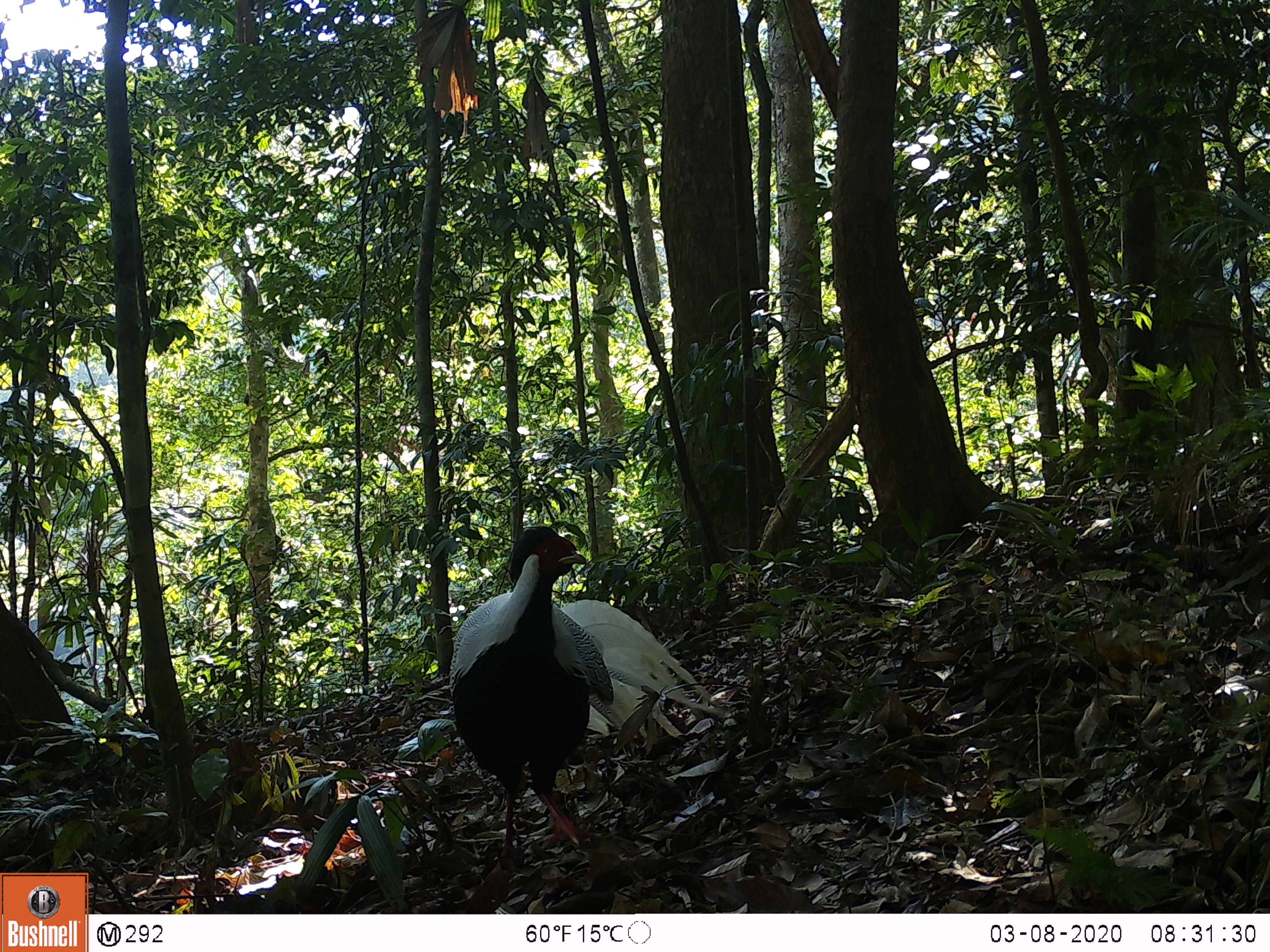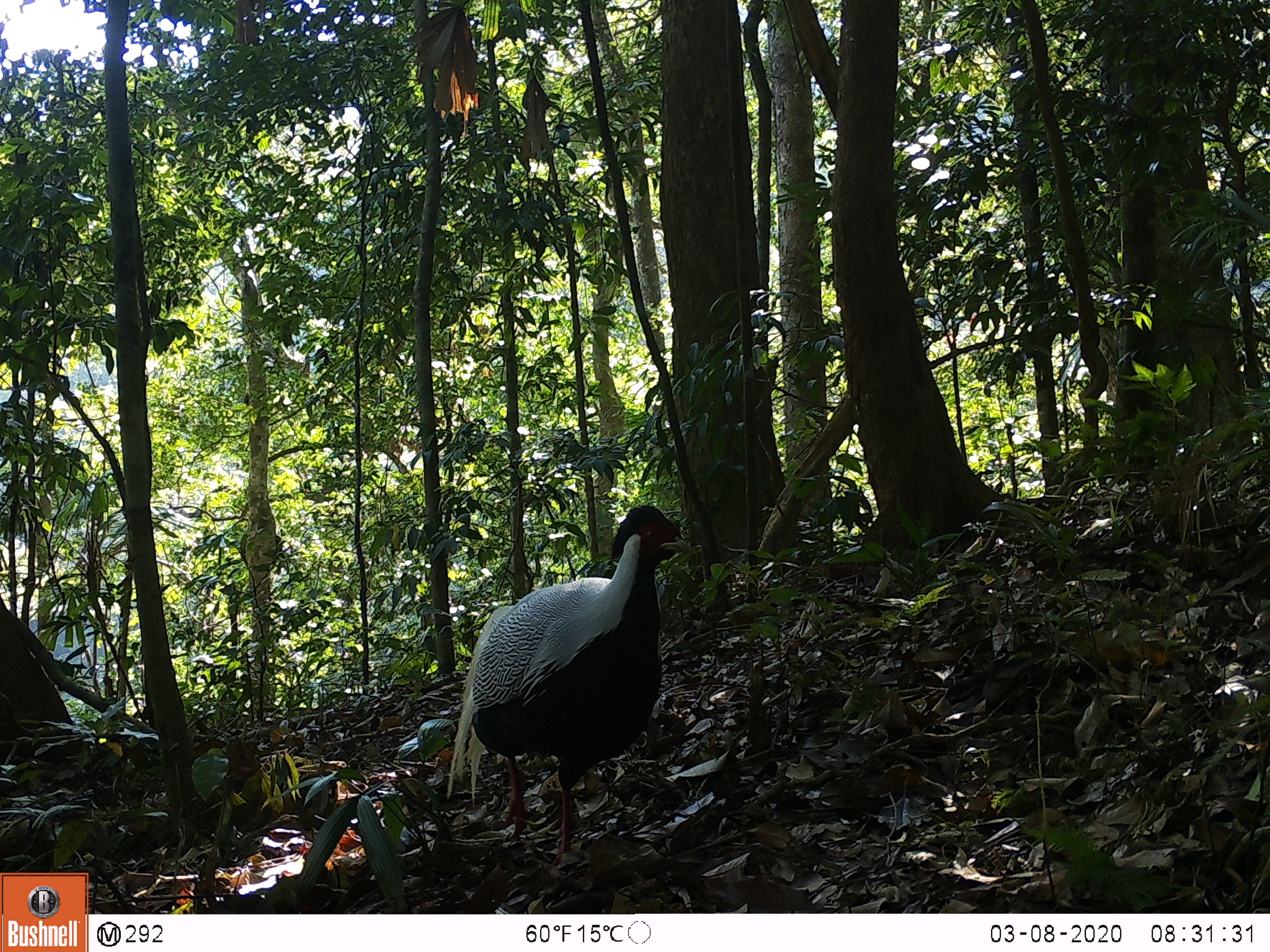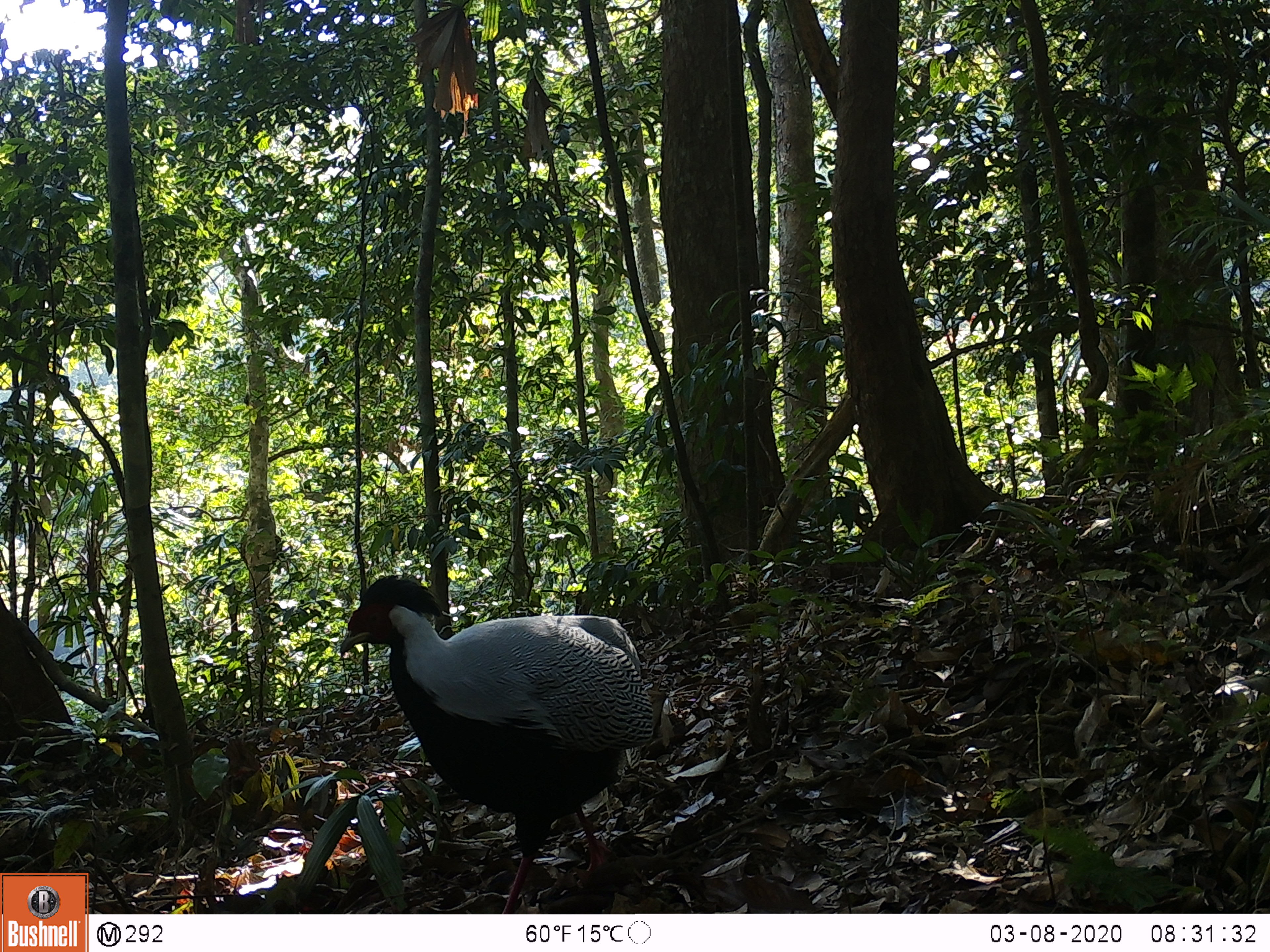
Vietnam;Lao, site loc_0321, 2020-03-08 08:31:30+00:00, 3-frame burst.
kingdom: Animalia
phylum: Chordata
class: Aves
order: Galliformes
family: Phasianidae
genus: Lophura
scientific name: Lophura nycthemera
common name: silver pheasant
Silver pheasant (Lophura nycthemera). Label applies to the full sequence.